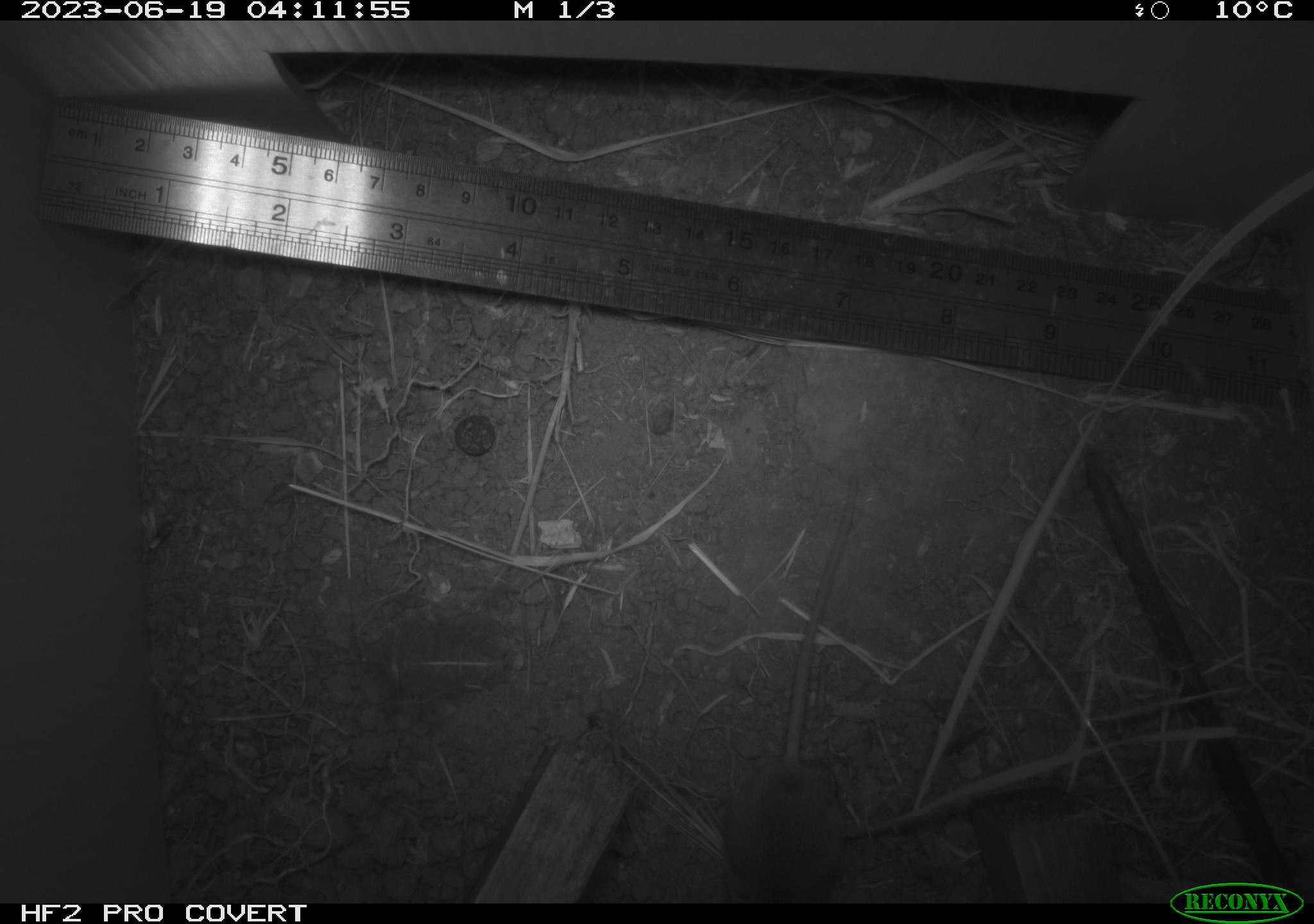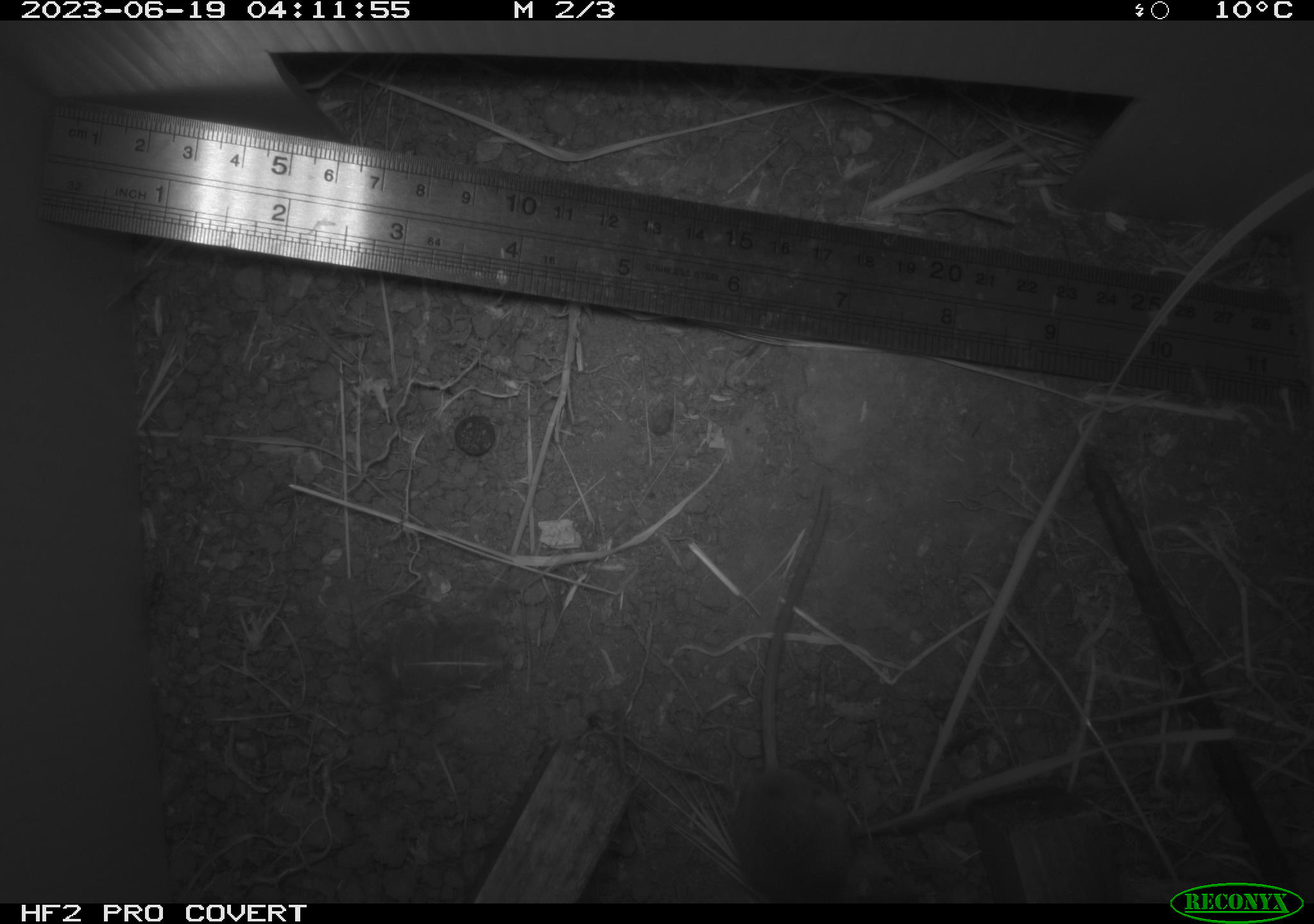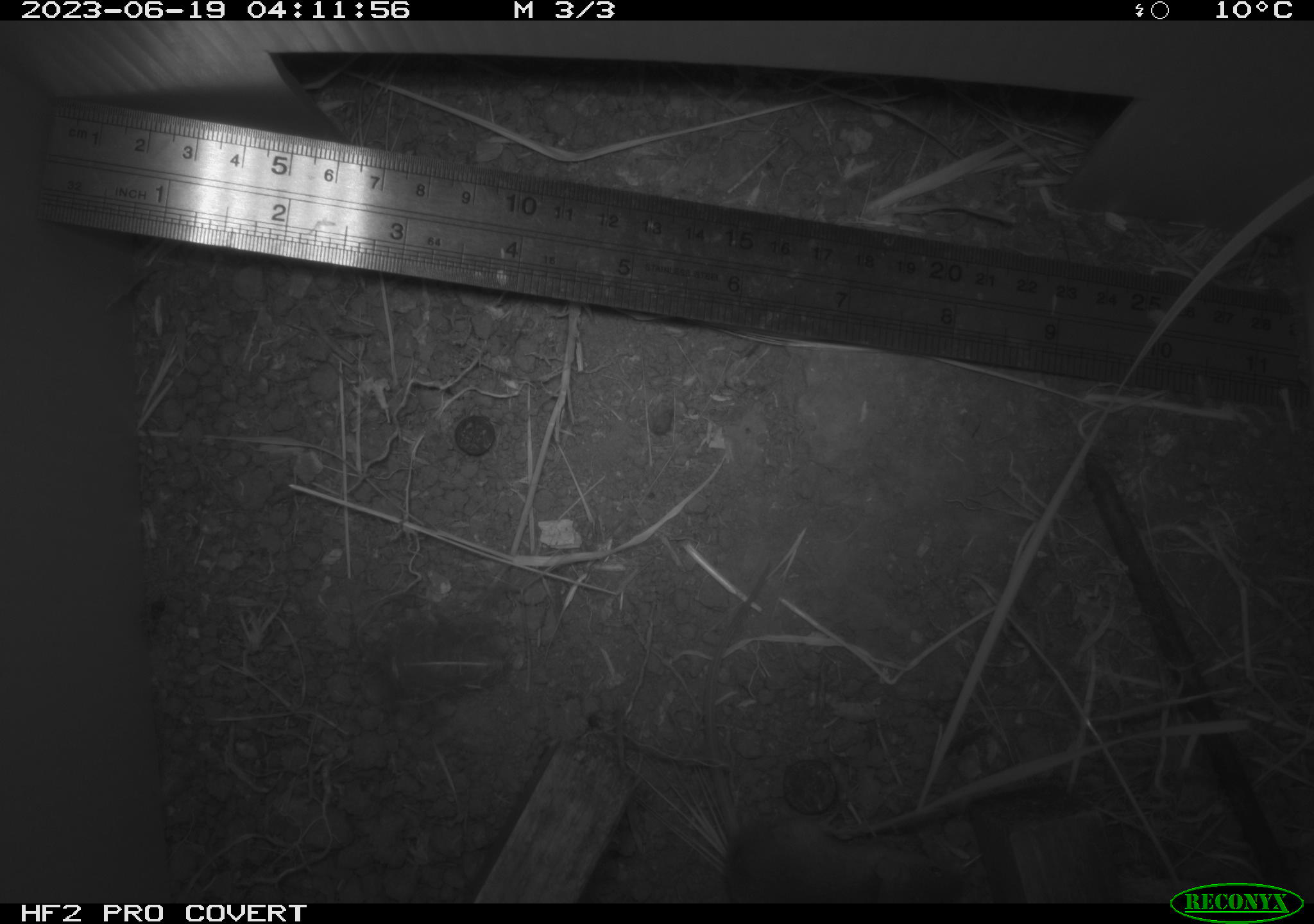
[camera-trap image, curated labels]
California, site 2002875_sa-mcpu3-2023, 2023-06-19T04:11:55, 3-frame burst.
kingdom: Animalia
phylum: Chordata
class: Mammalia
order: Rodentia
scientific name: Rodentia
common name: mouse species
Mouse species (Rodentia).